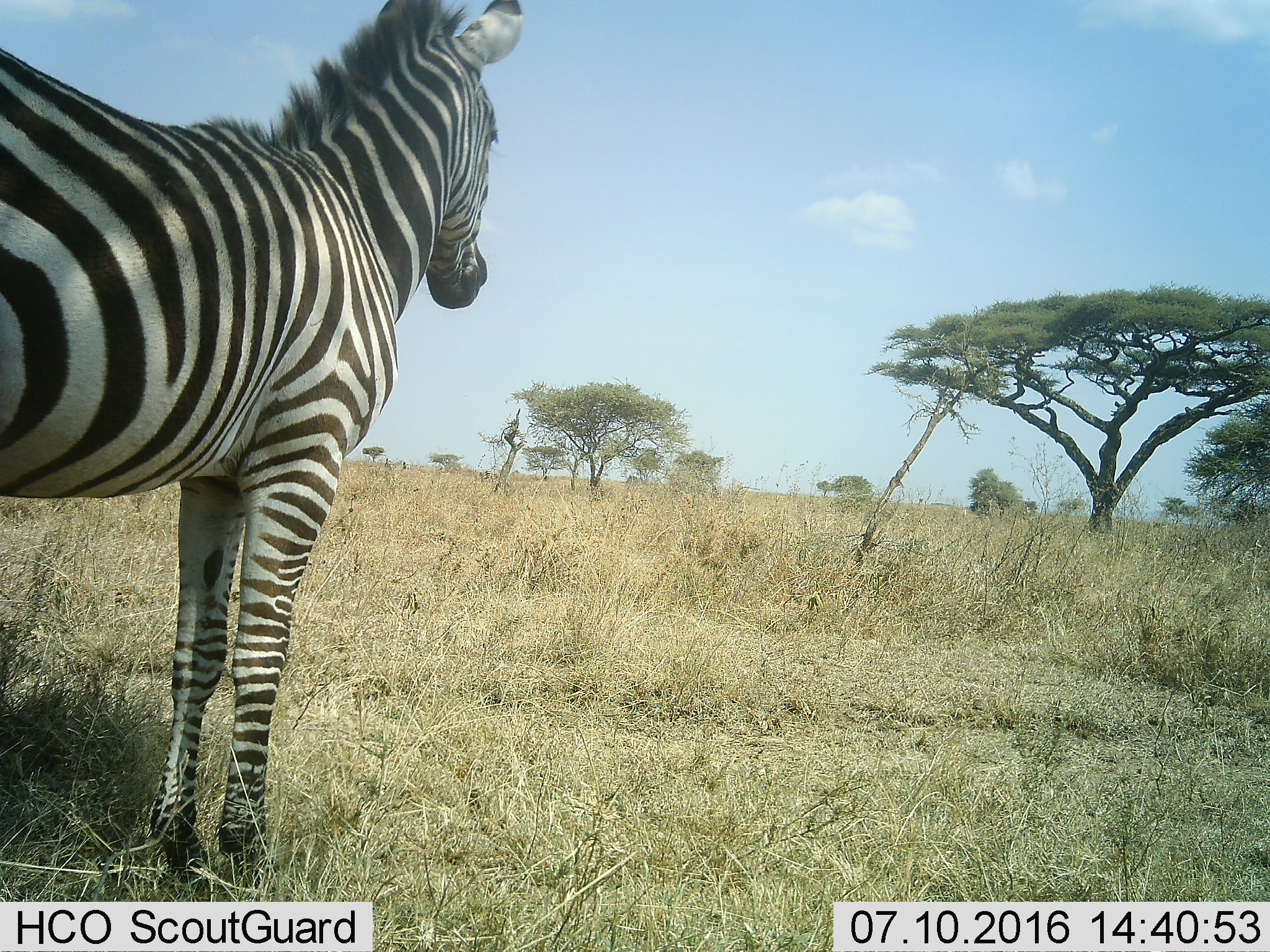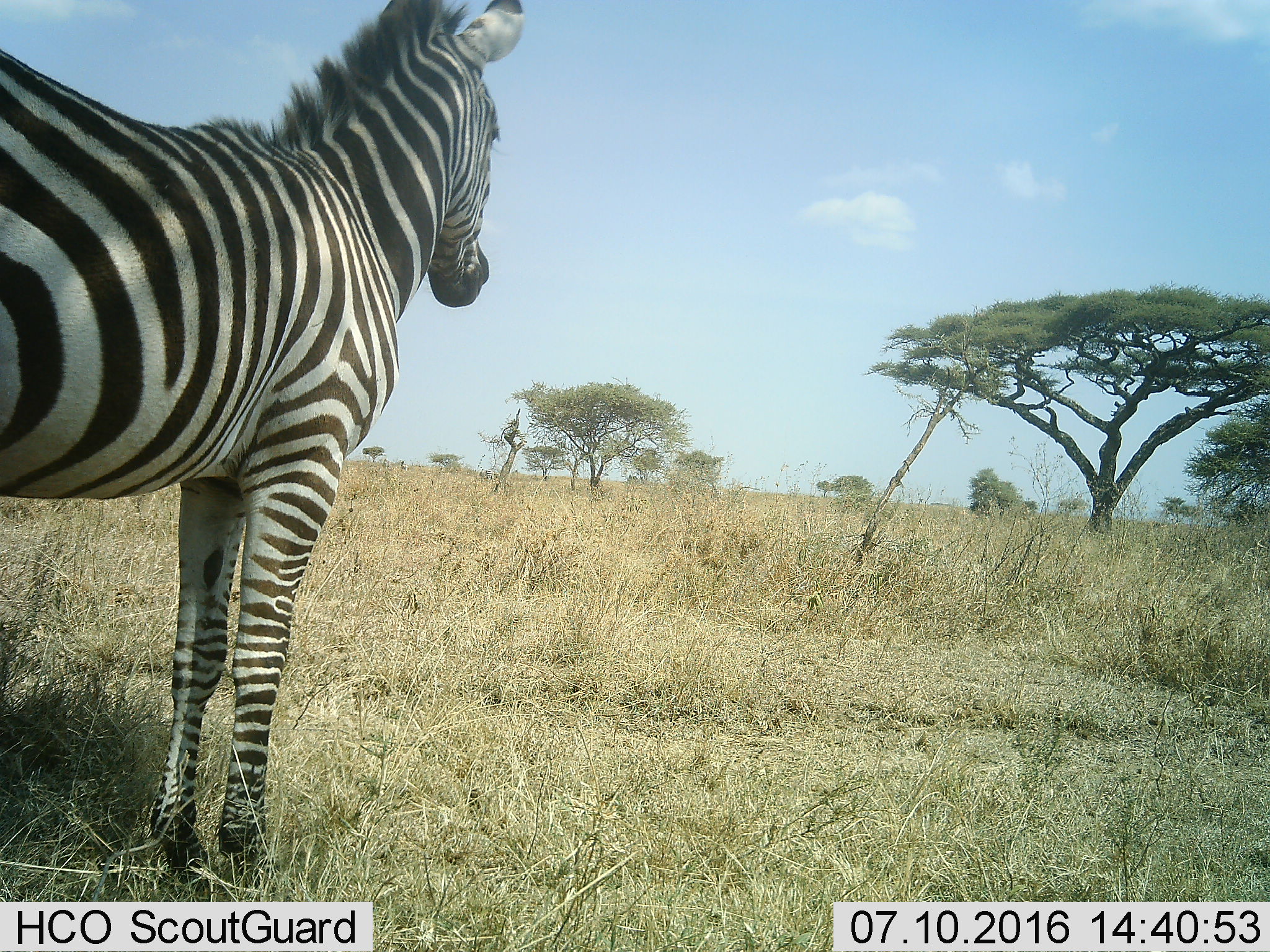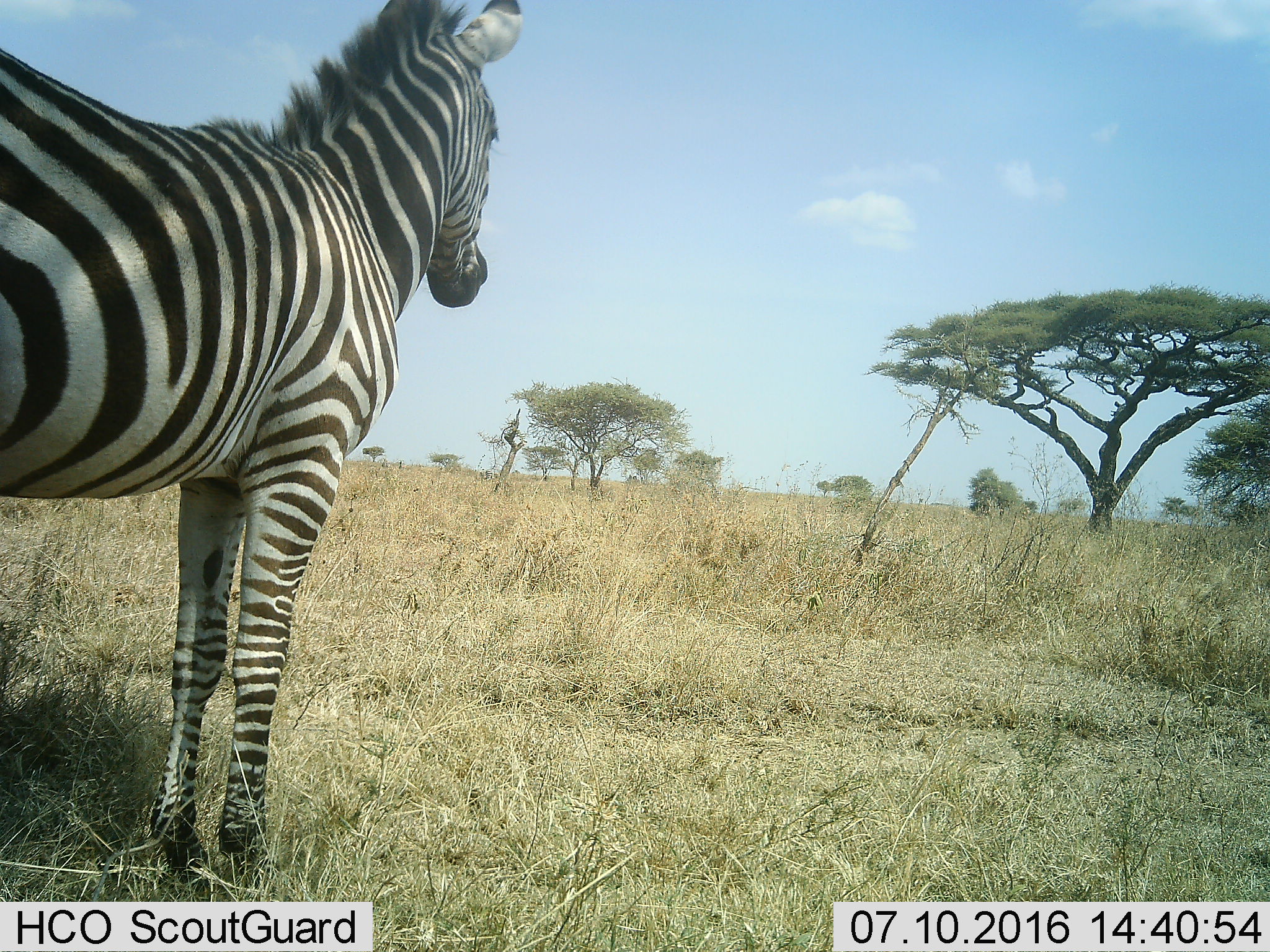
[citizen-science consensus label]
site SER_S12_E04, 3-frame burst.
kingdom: Animalia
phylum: Chordata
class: Mammalia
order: Perissodactyla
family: Equidae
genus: Equus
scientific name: Equus quagga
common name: plains zebra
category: zebraplains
Zebraplains (plains zebra) (Equus quagga), count 1. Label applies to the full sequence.